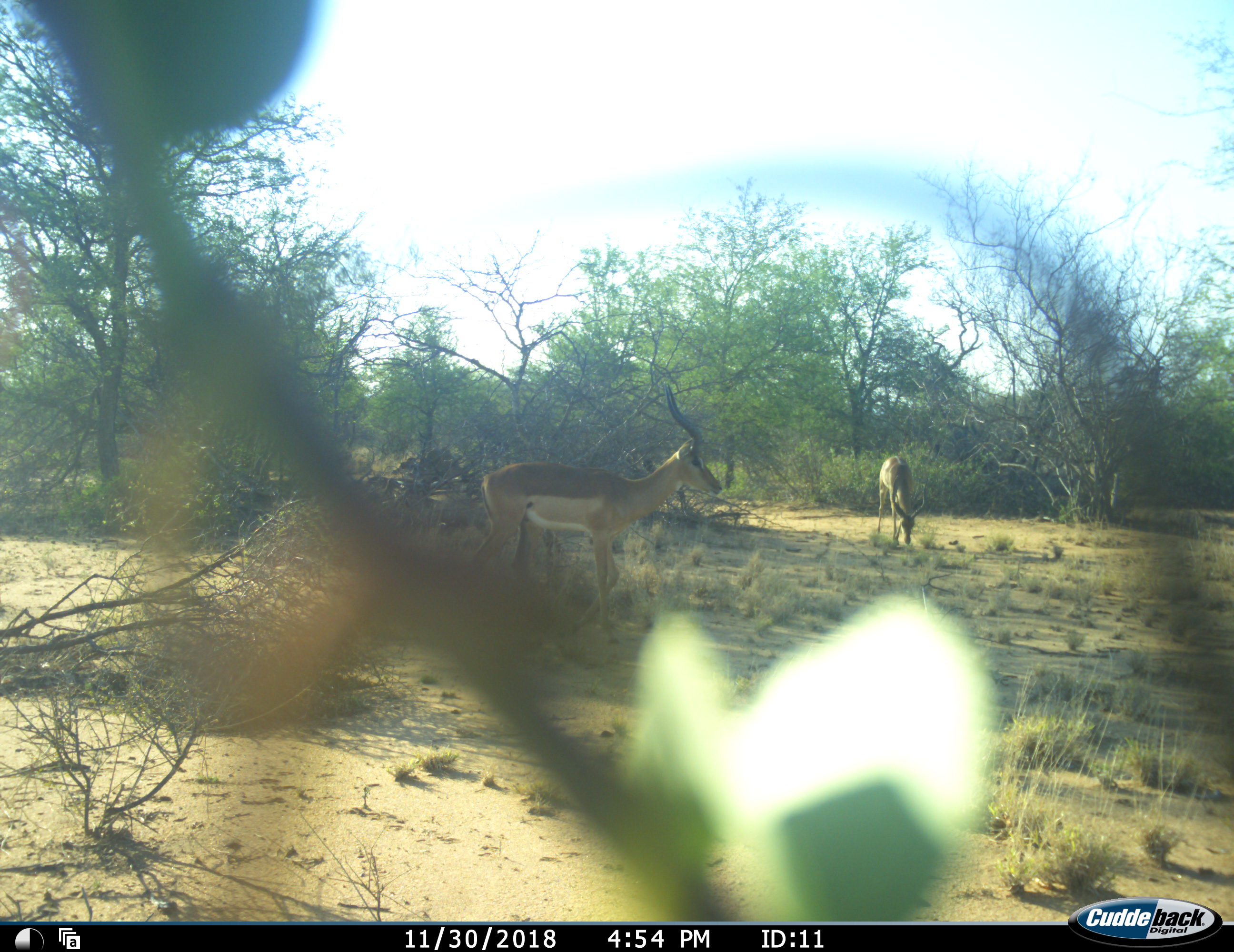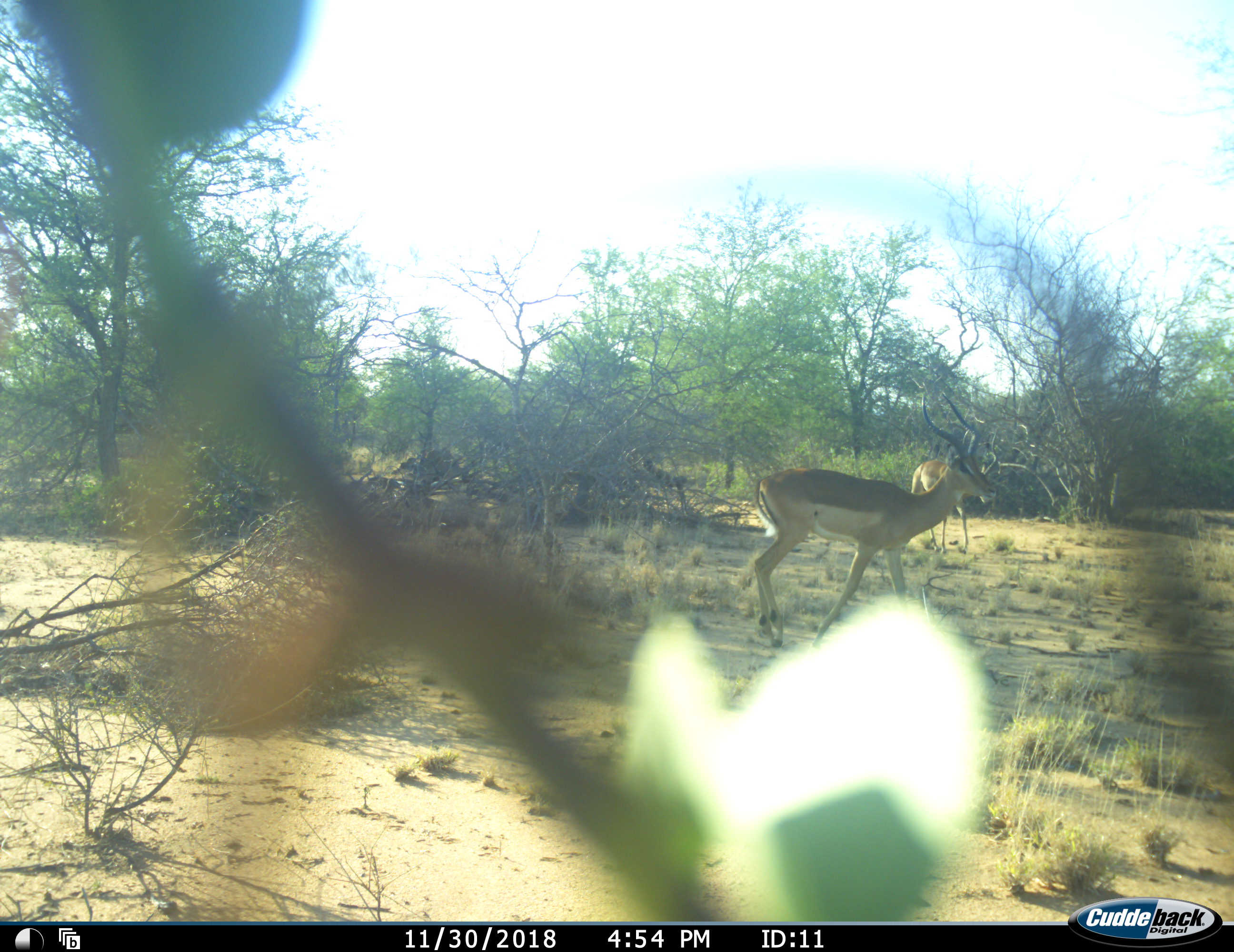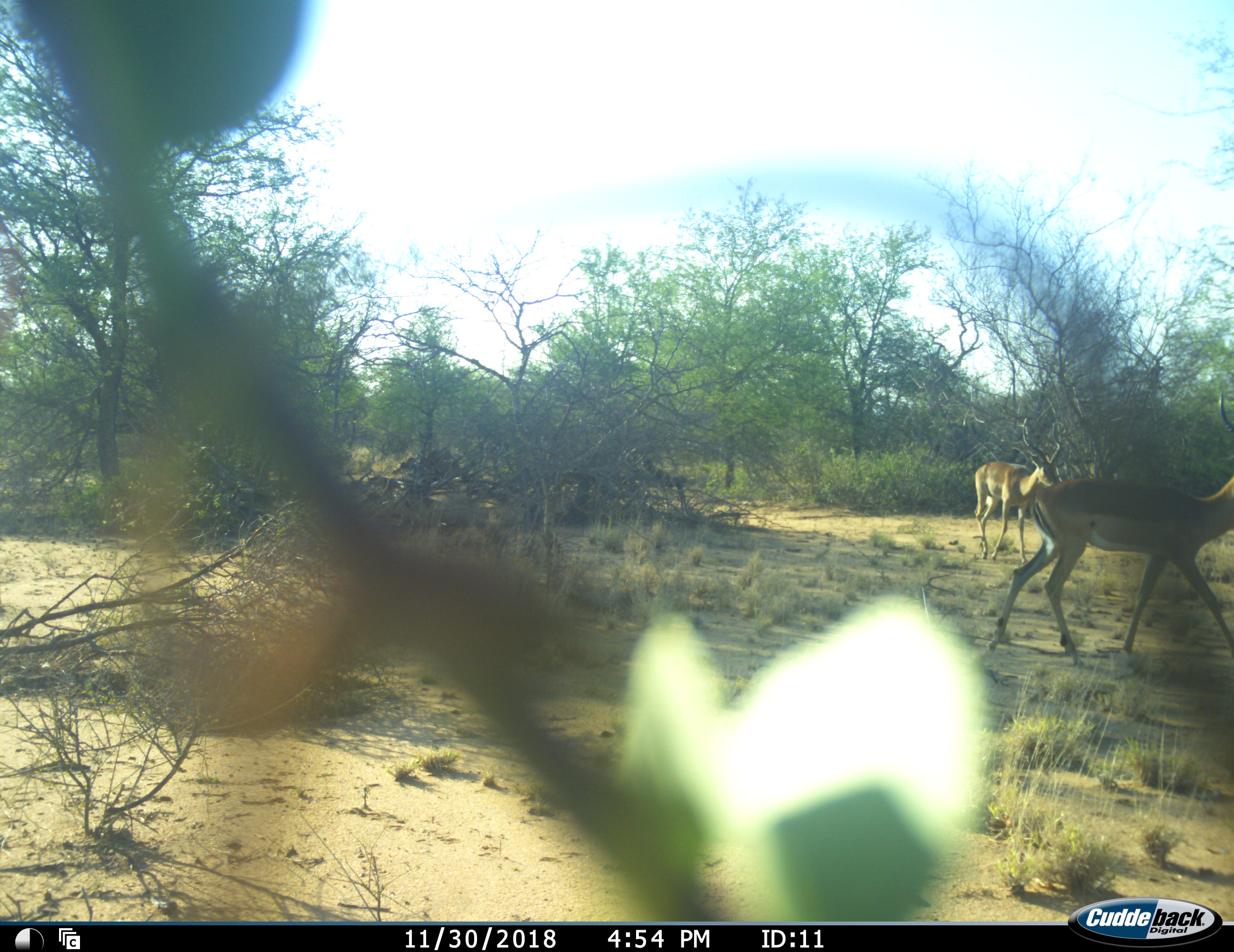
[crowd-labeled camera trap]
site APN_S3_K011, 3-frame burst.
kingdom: Animalia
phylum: Chordata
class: Mammalia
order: Artiodactyla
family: Bovidae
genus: Aepyceros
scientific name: Aepyceros melampus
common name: impala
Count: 2.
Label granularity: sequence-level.